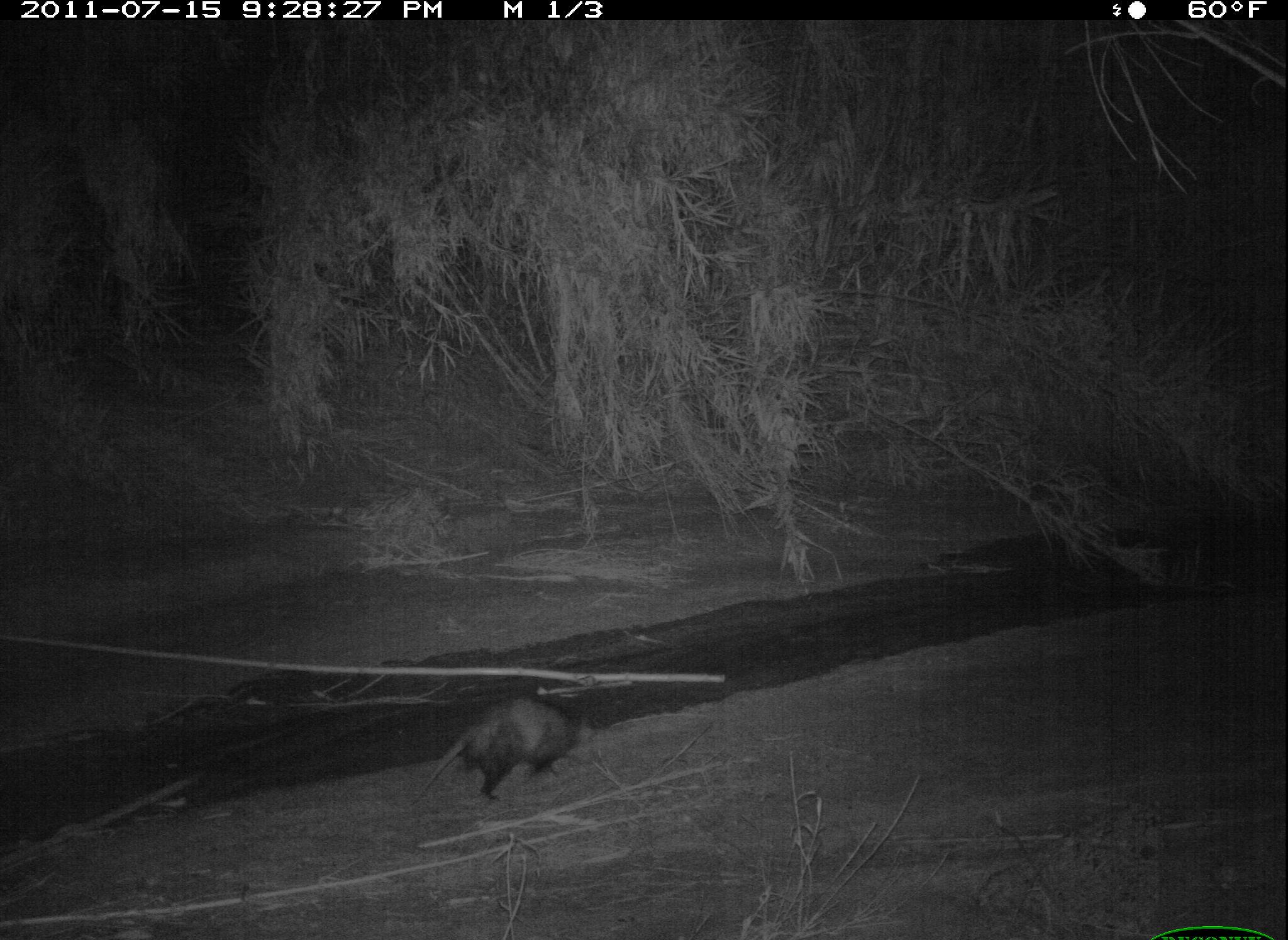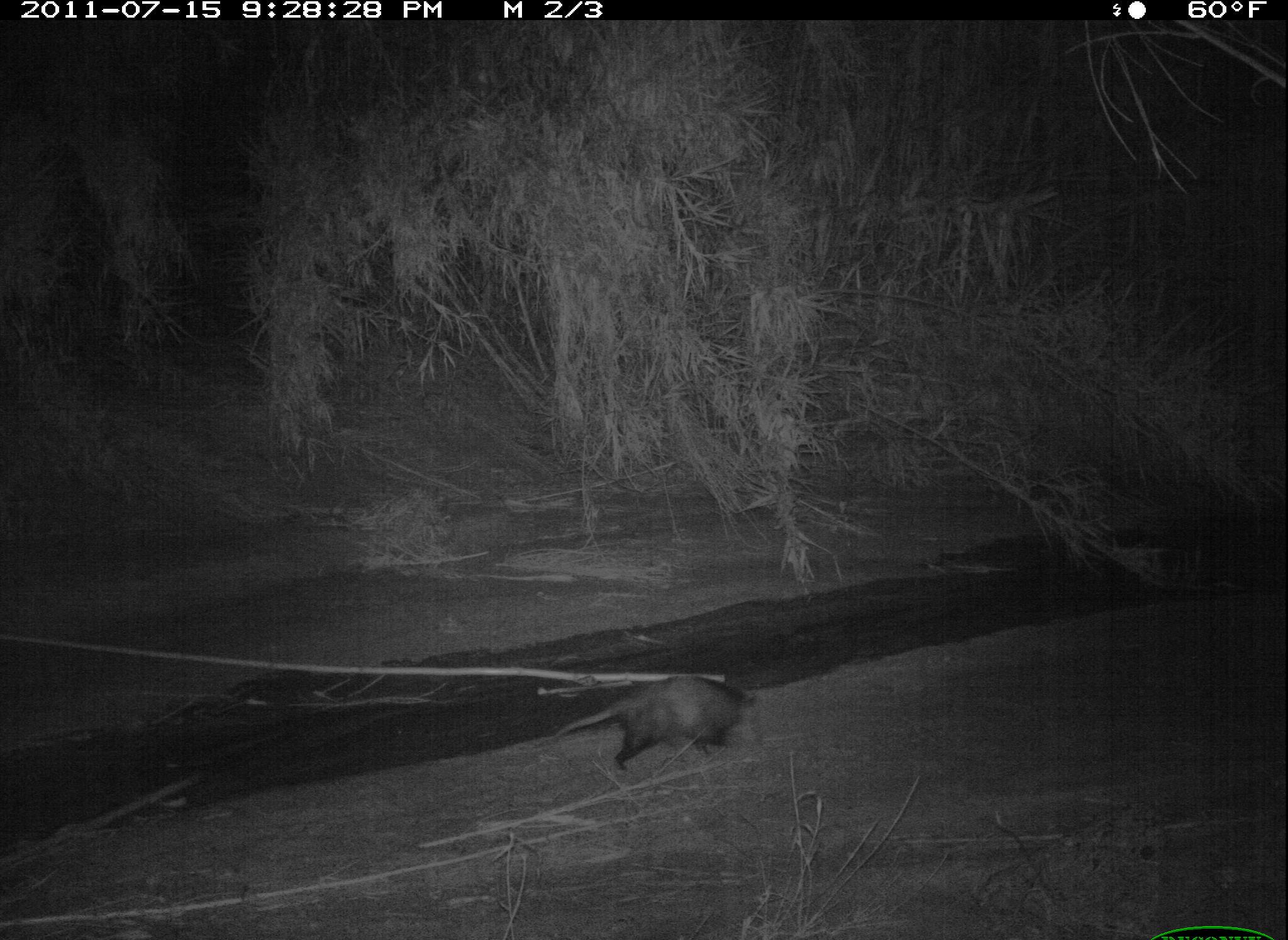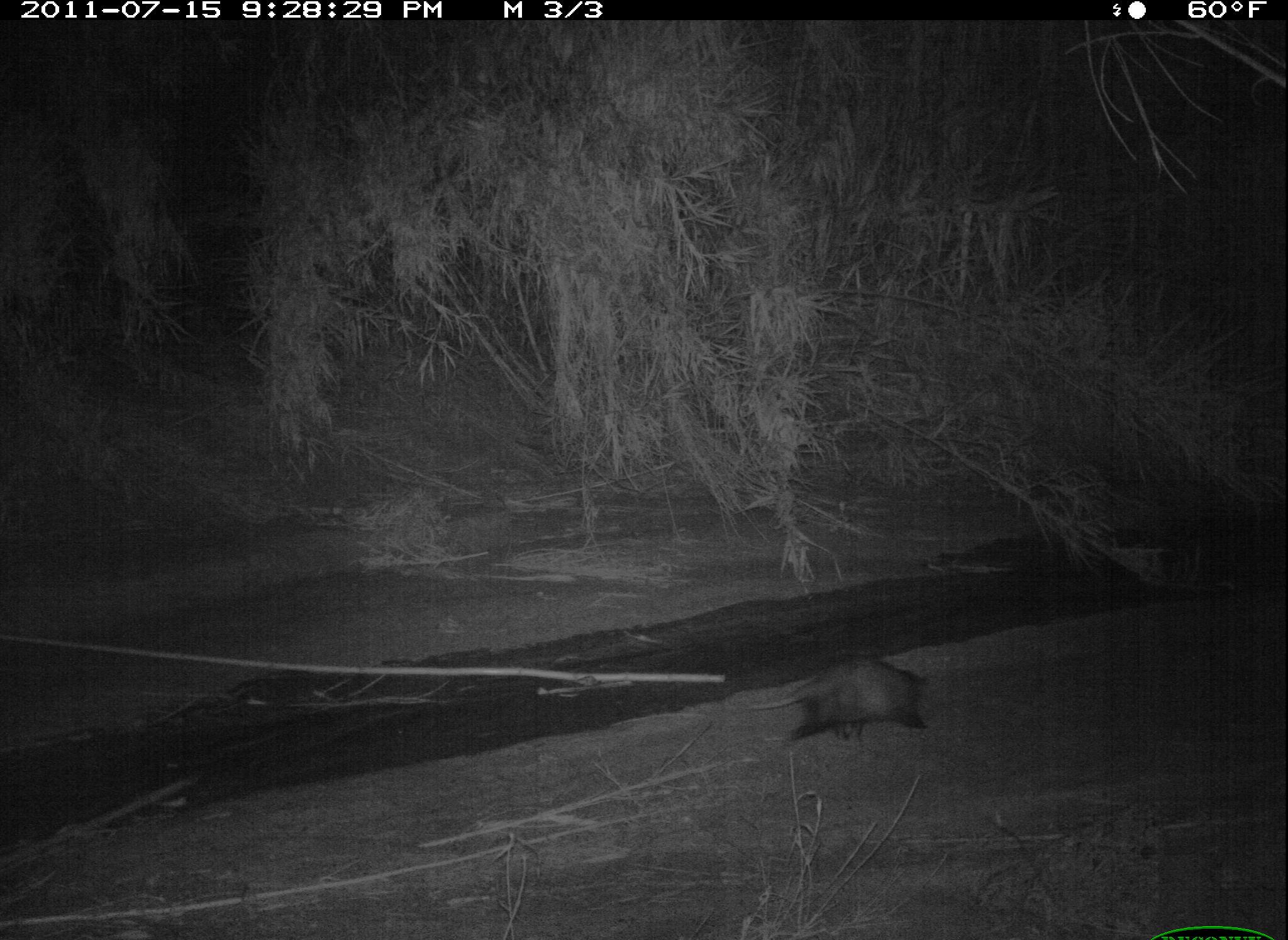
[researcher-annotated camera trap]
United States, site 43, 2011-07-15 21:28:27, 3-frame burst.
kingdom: Animalia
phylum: Chordata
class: Mammalia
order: Didelphimorphia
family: Didelphidae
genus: Didelphis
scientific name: Didelphis virginiana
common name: virginia opossum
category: opossum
Opossum (virginia opossum) (Didelphis virginiana).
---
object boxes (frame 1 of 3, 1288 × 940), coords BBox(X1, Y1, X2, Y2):
opossum: BBox(414, 693, 613, 825)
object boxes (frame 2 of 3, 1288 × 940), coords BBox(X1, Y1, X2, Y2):
opossum: BBox(539, 662, 773, 788)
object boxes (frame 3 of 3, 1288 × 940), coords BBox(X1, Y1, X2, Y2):
opossum: BBox(737, 648, 942, 765)